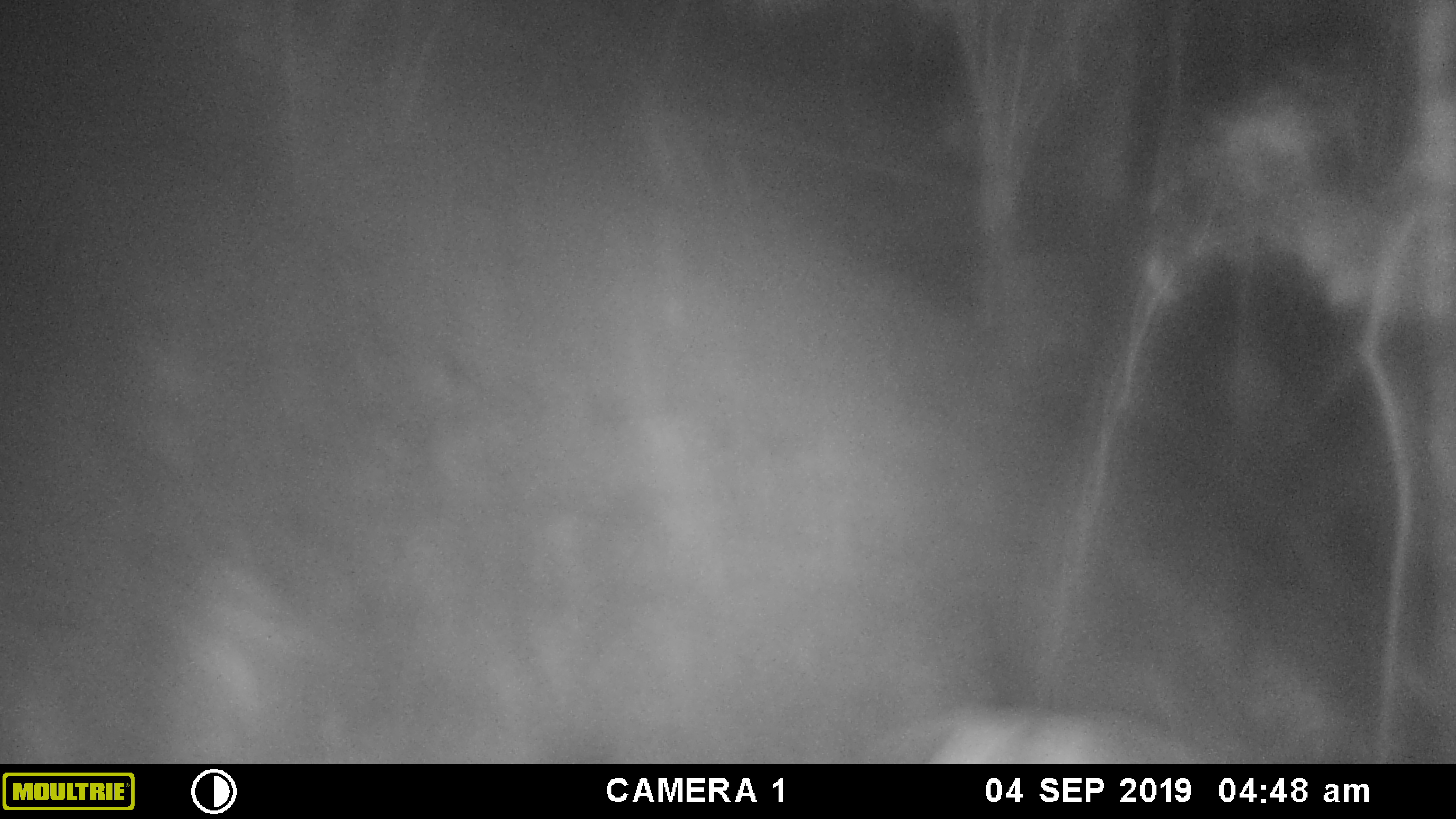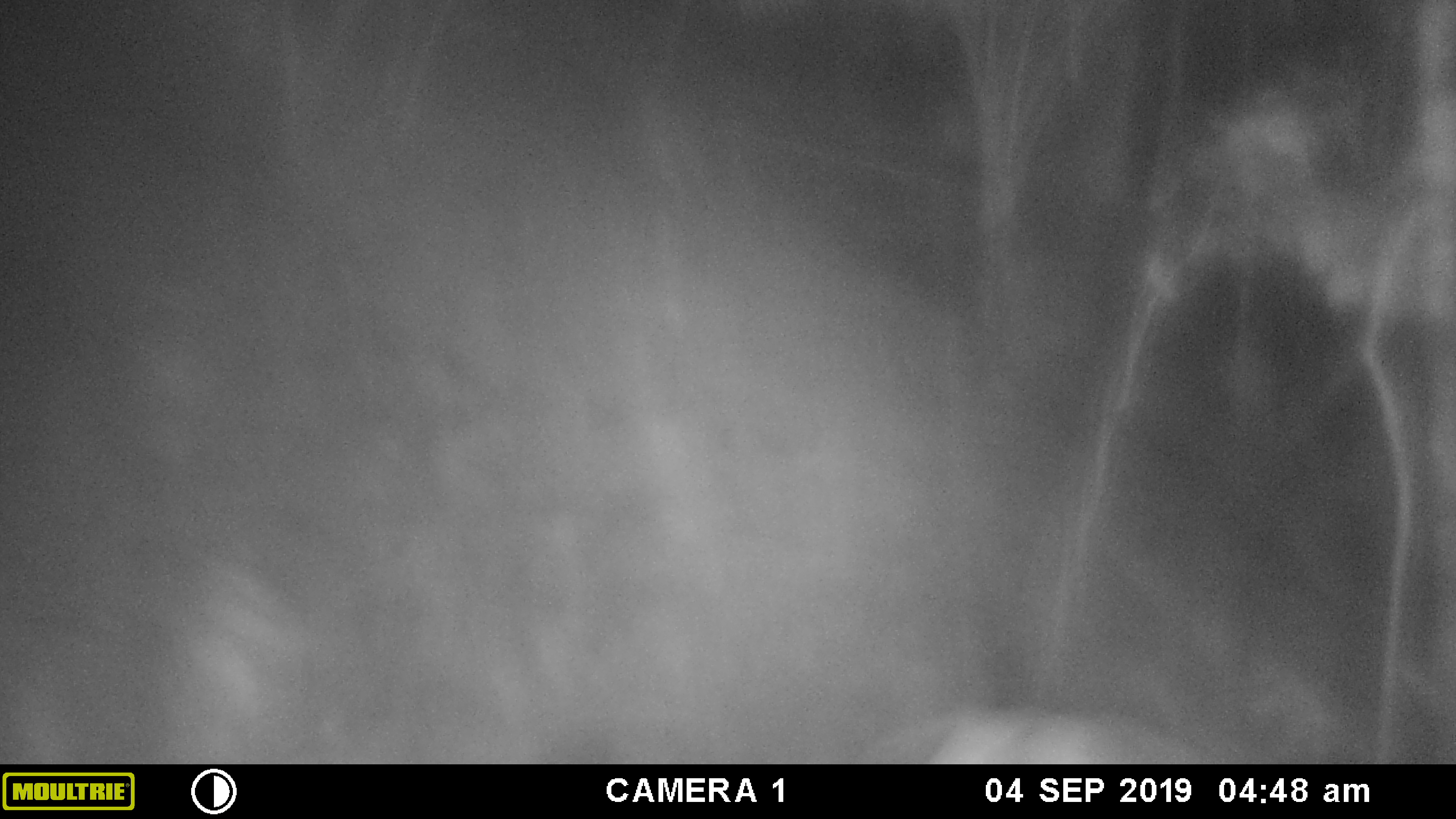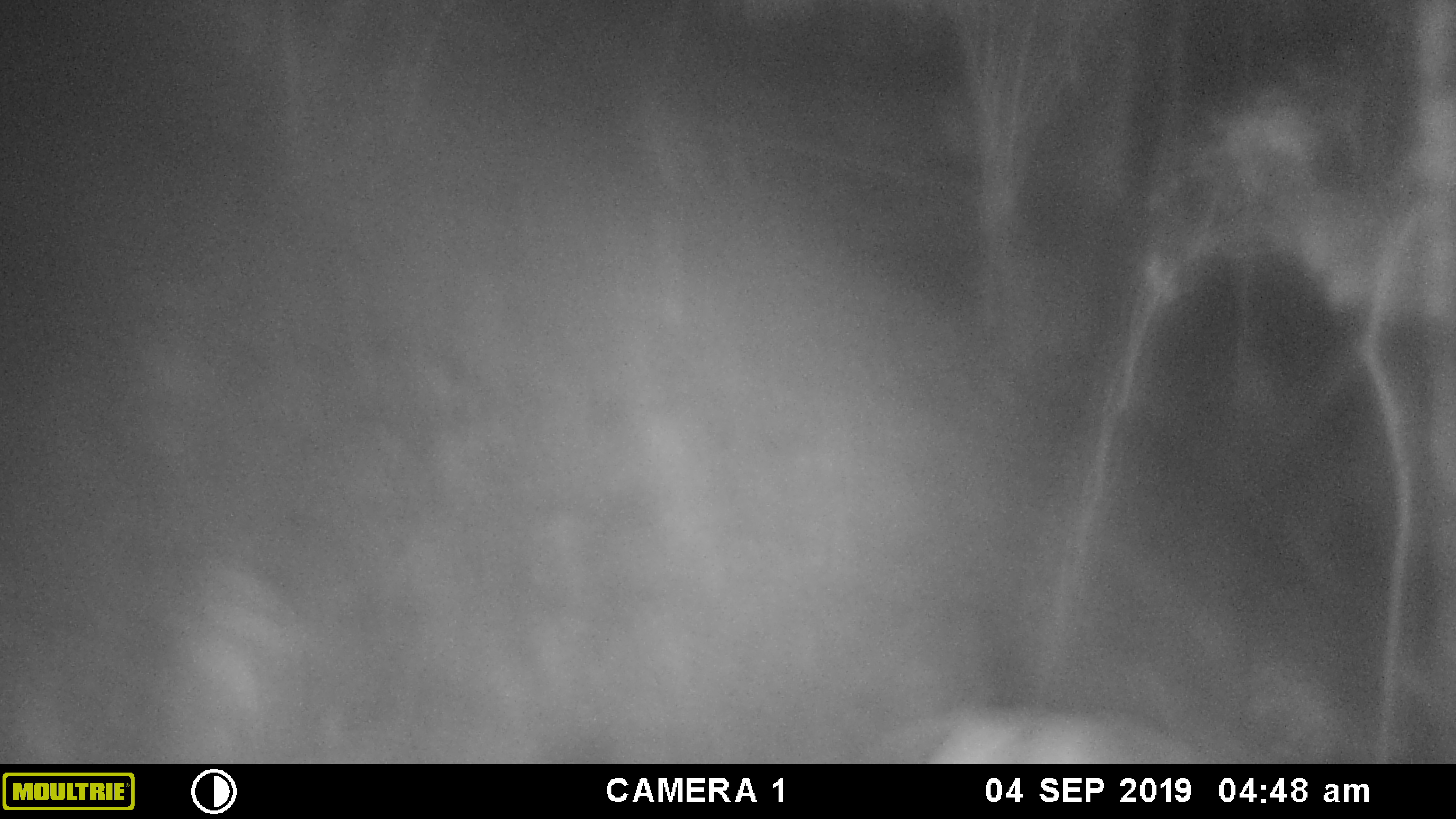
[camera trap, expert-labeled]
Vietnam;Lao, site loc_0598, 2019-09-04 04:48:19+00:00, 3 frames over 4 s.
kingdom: Animalia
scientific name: Animalia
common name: animal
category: unidentified animal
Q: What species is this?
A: Unidentified animal (animal) (Animalia).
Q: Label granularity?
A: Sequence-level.